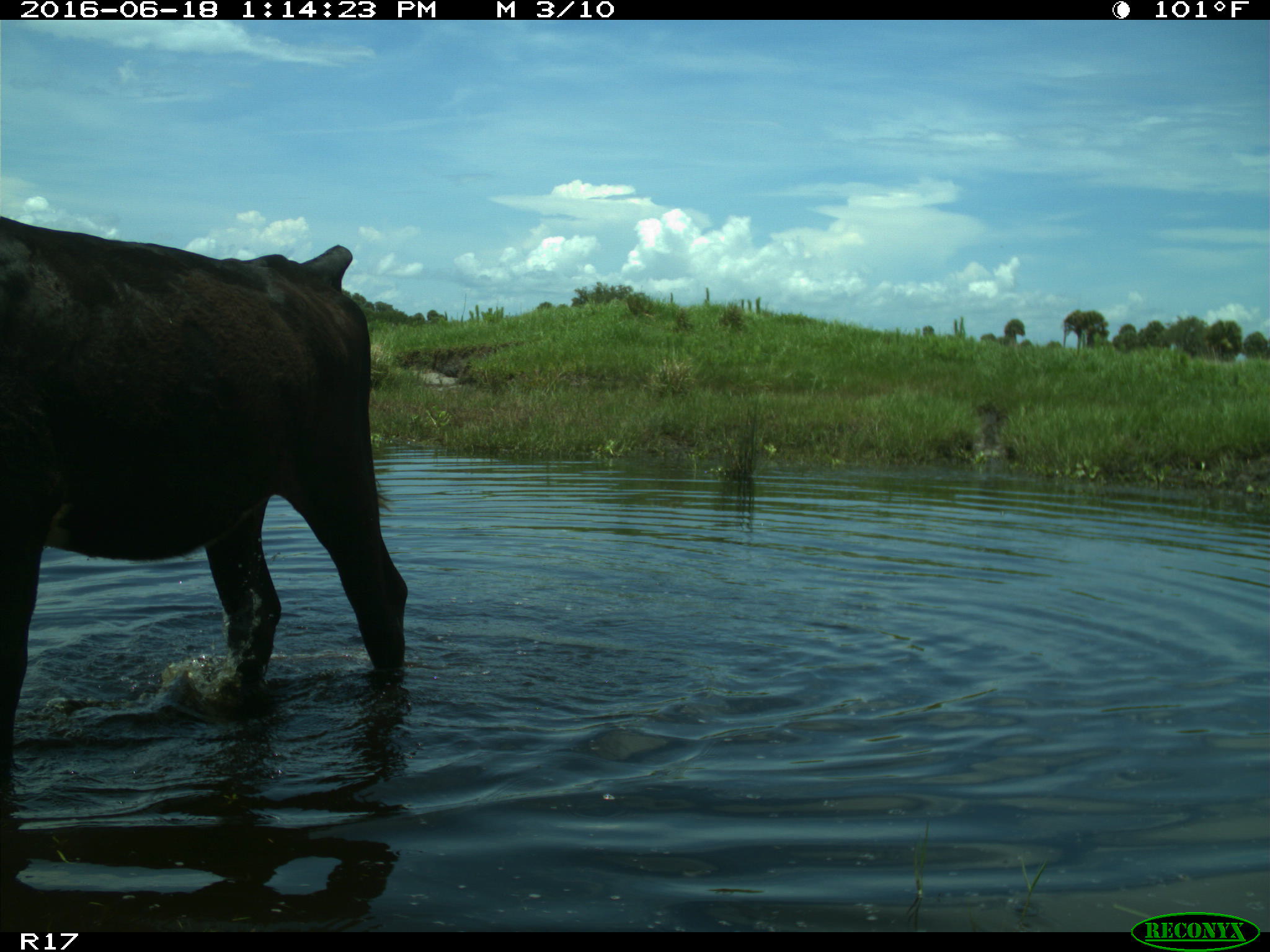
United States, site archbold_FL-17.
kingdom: Animalia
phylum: Chordata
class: Mammalia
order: Artiodactyla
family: Bovidae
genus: Bos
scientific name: Bos taurus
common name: domestic cow